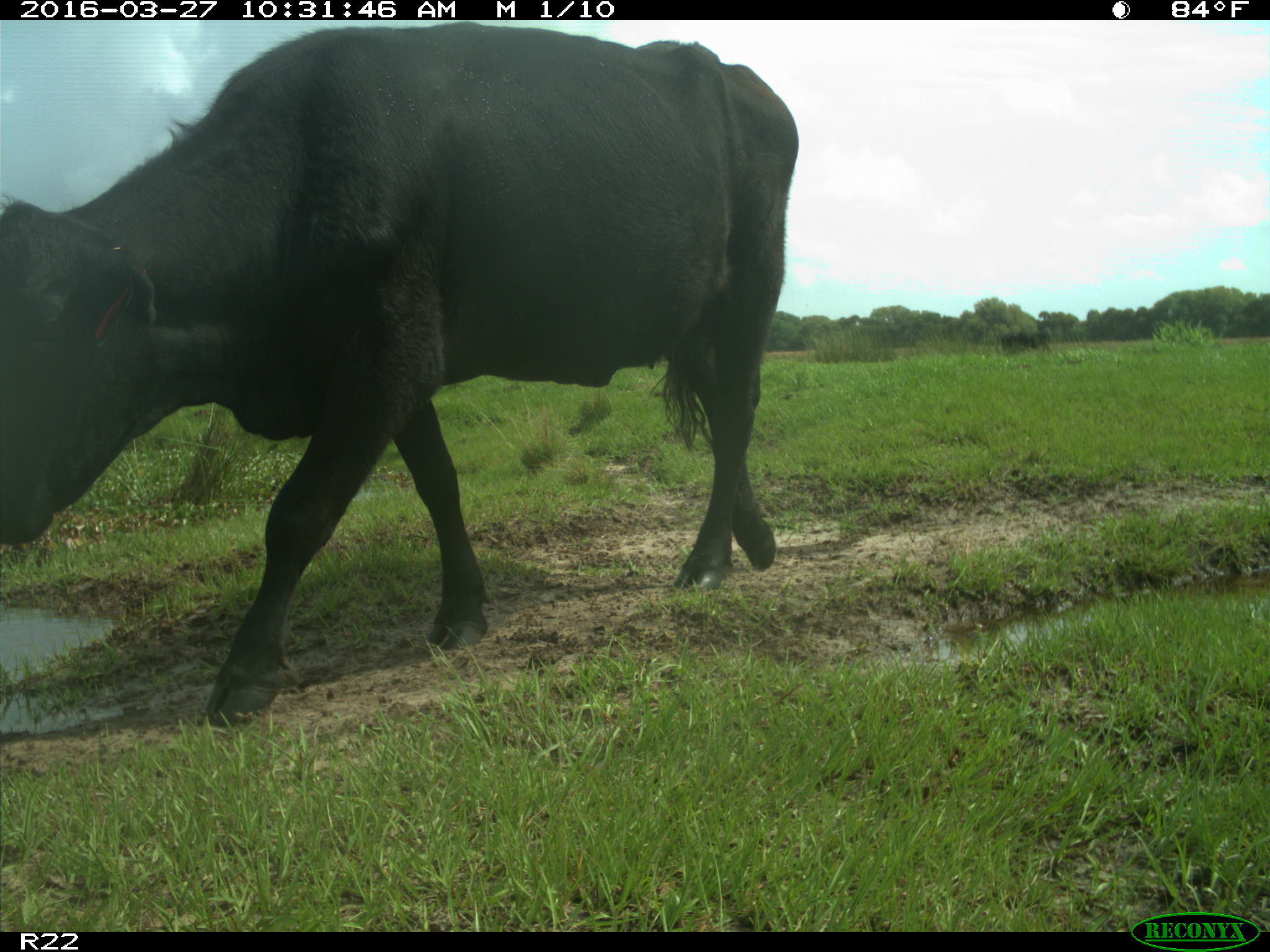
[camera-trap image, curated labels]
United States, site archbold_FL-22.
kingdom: Animalia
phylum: Chordata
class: Mammalia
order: Artiodactyla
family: Bovidae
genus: Bos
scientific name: Bos taurus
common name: domestic cow